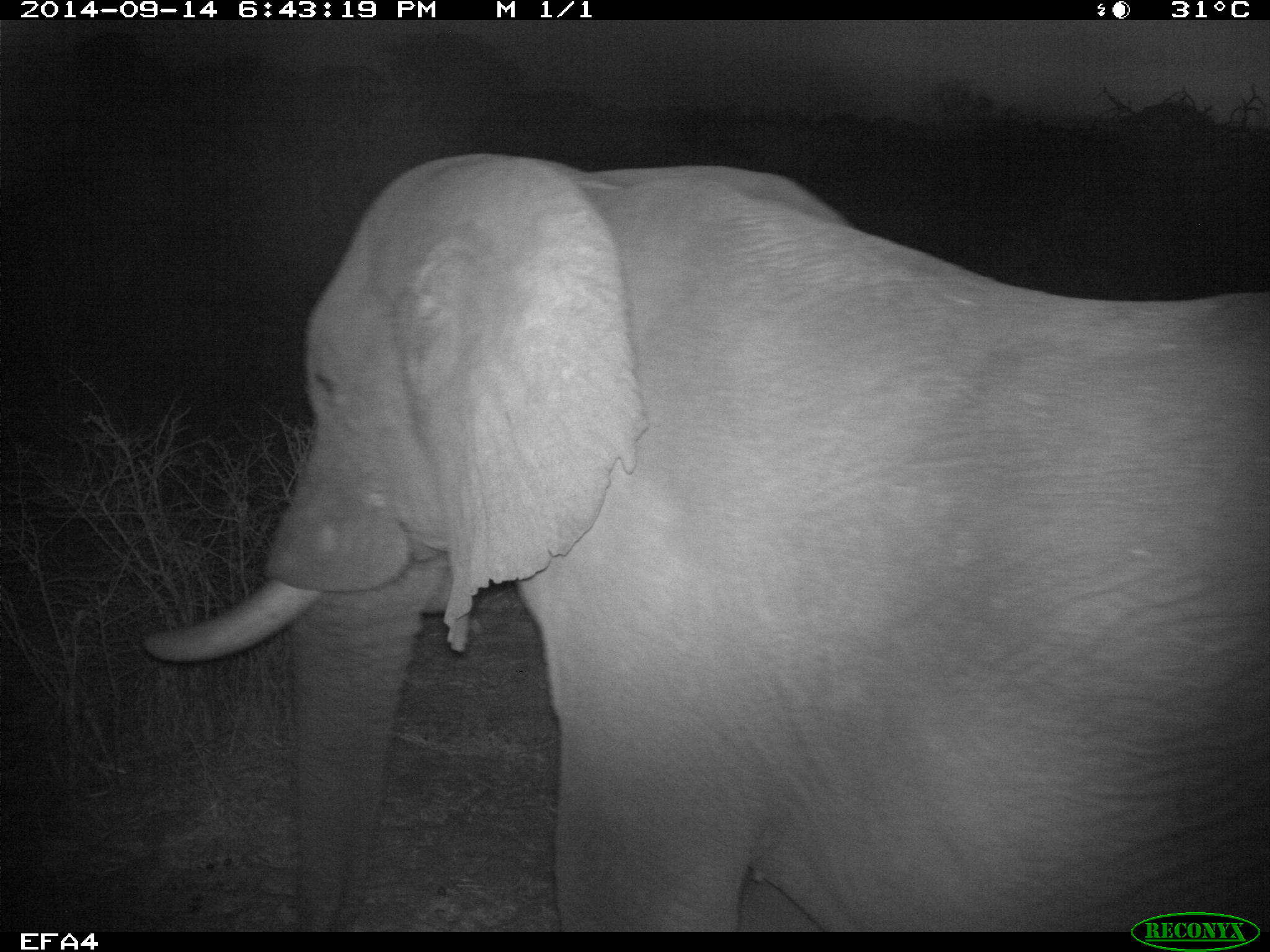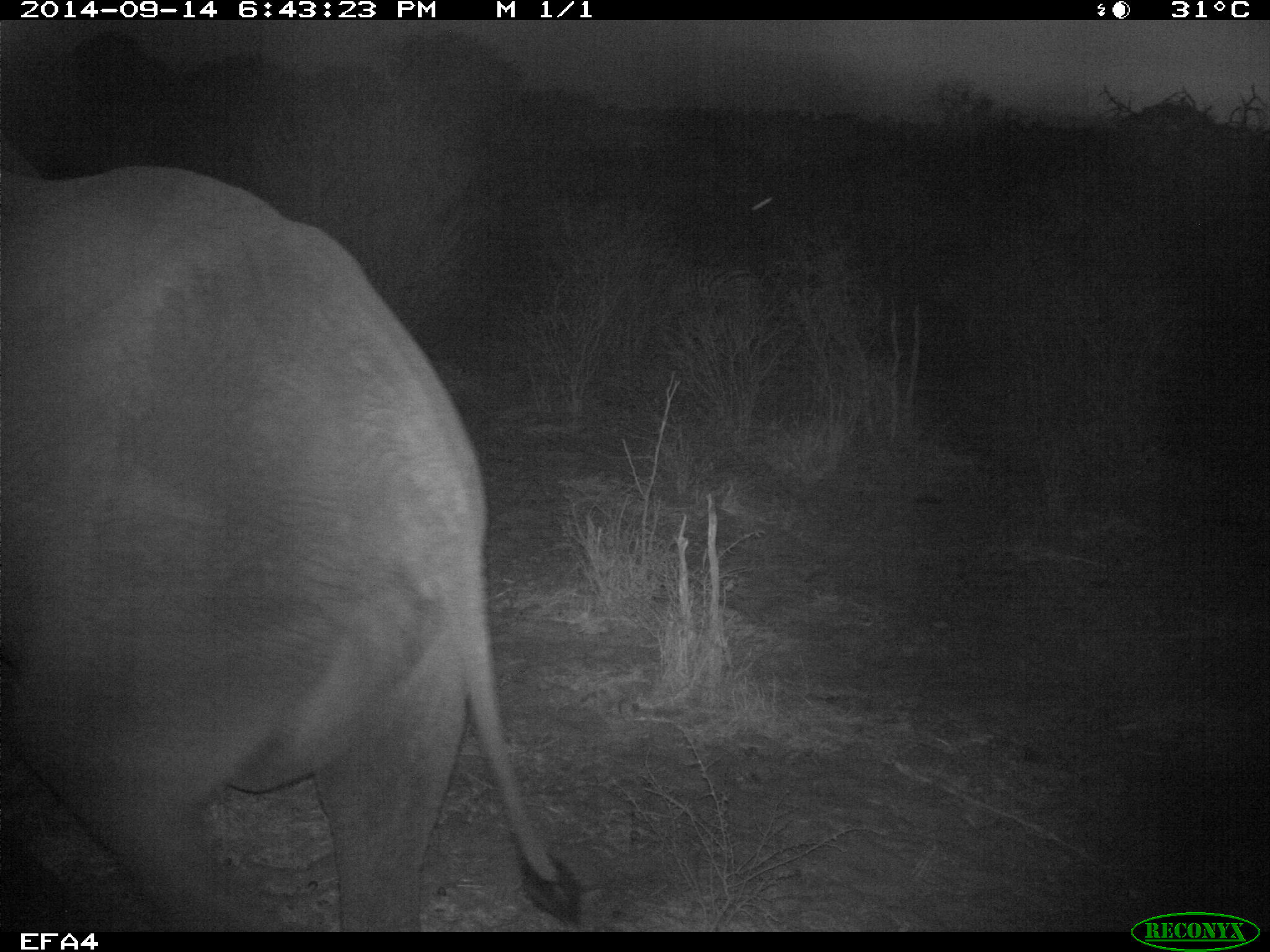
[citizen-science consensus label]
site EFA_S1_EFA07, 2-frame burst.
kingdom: Animalia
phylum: Chordata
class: Mammalia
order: Proboscidea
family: Elephantidae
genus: Loxodonta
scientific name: Loxodonta africana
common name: african bush elephant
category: elephant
Elephant (african bush elephant) (Loxodonta africana), count 1. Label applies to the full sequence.